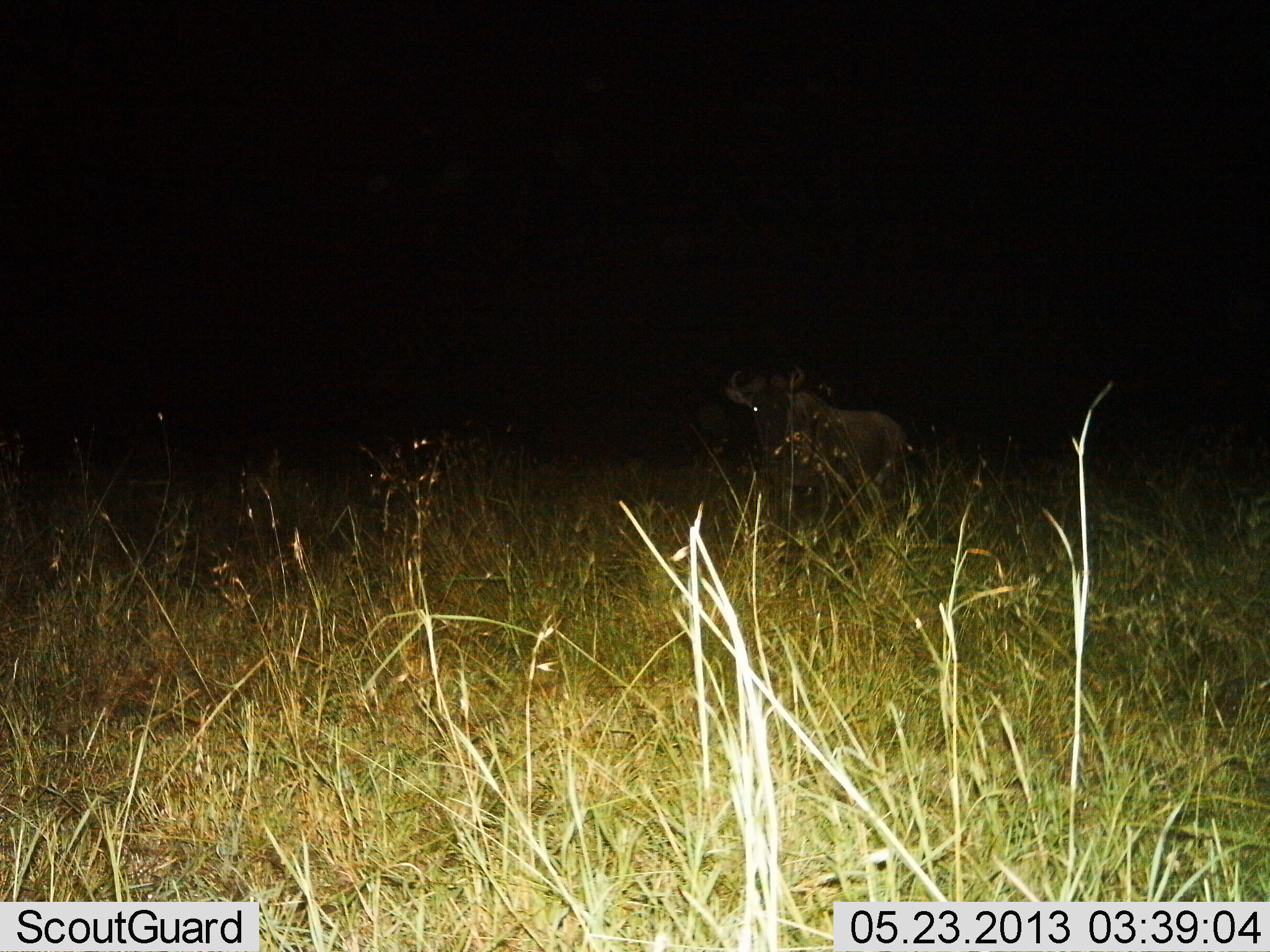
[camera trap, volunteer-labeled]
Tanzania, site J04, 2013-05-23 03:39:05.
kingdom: Animalia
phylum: Chordata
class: Mammalia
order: Artiodactyla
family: Bovidae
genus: Connochaetes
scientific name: Connochaetes taurinus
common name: blue wildebeest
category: wildebeest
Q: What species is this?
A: Wildebeest (blue wildebeest) (Connochaetes taurinus).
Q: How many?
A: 1.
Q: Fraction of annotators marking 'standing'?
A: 89%.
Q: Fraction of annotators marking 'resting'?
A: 0%.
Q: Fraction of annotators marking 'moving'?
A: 11%.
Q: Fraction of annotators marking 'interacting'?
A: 0%.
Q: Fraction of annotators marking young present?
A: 0%.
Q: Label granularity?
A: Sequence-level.